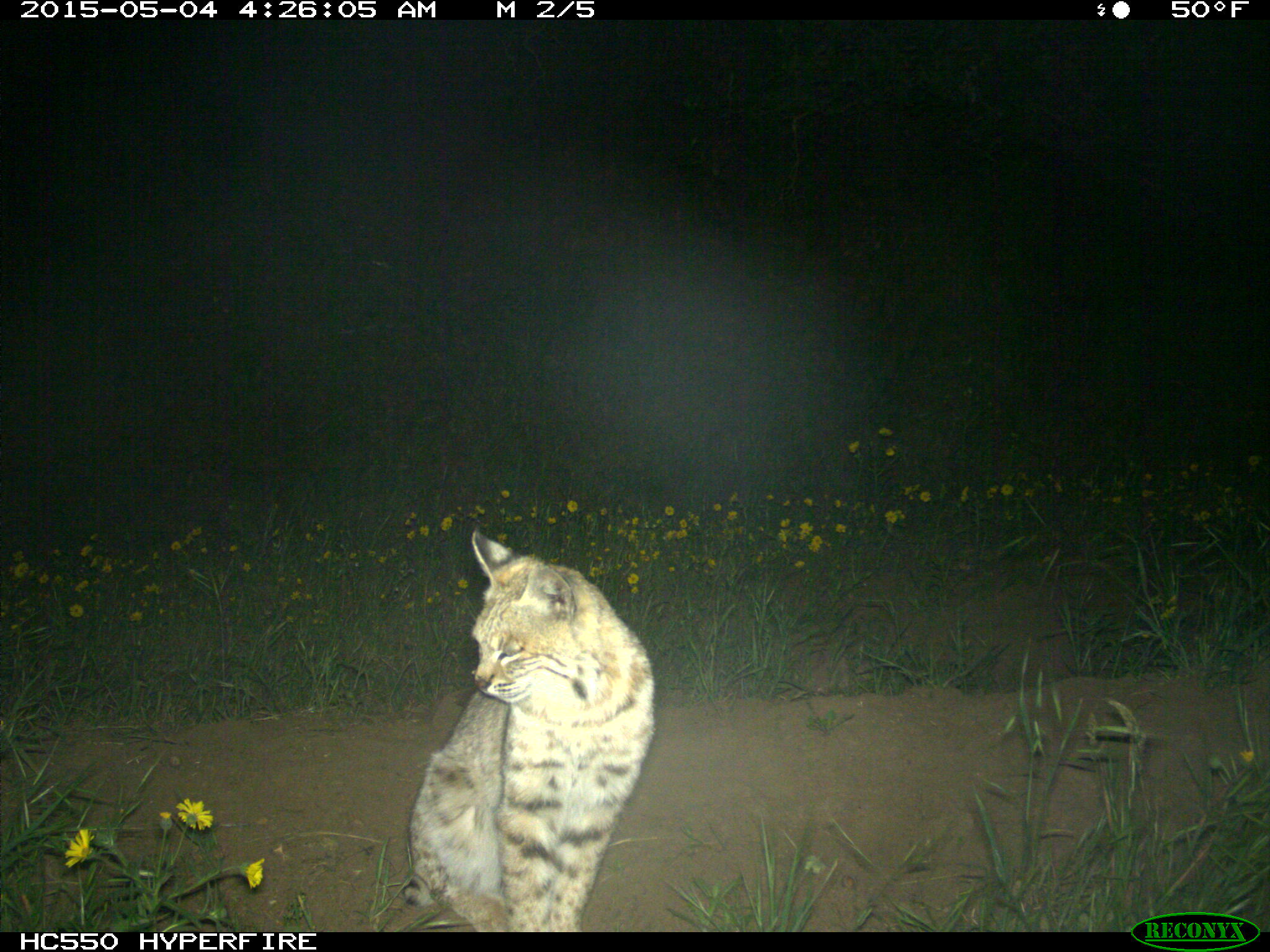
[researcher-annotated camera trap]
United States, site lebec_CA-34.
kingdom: Animalia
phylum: Chordata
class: Mammalia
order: Carnivora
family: Felidae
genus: Lynx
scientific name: Lynx rufus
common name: bobcat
Lynx rufus (bobcat).